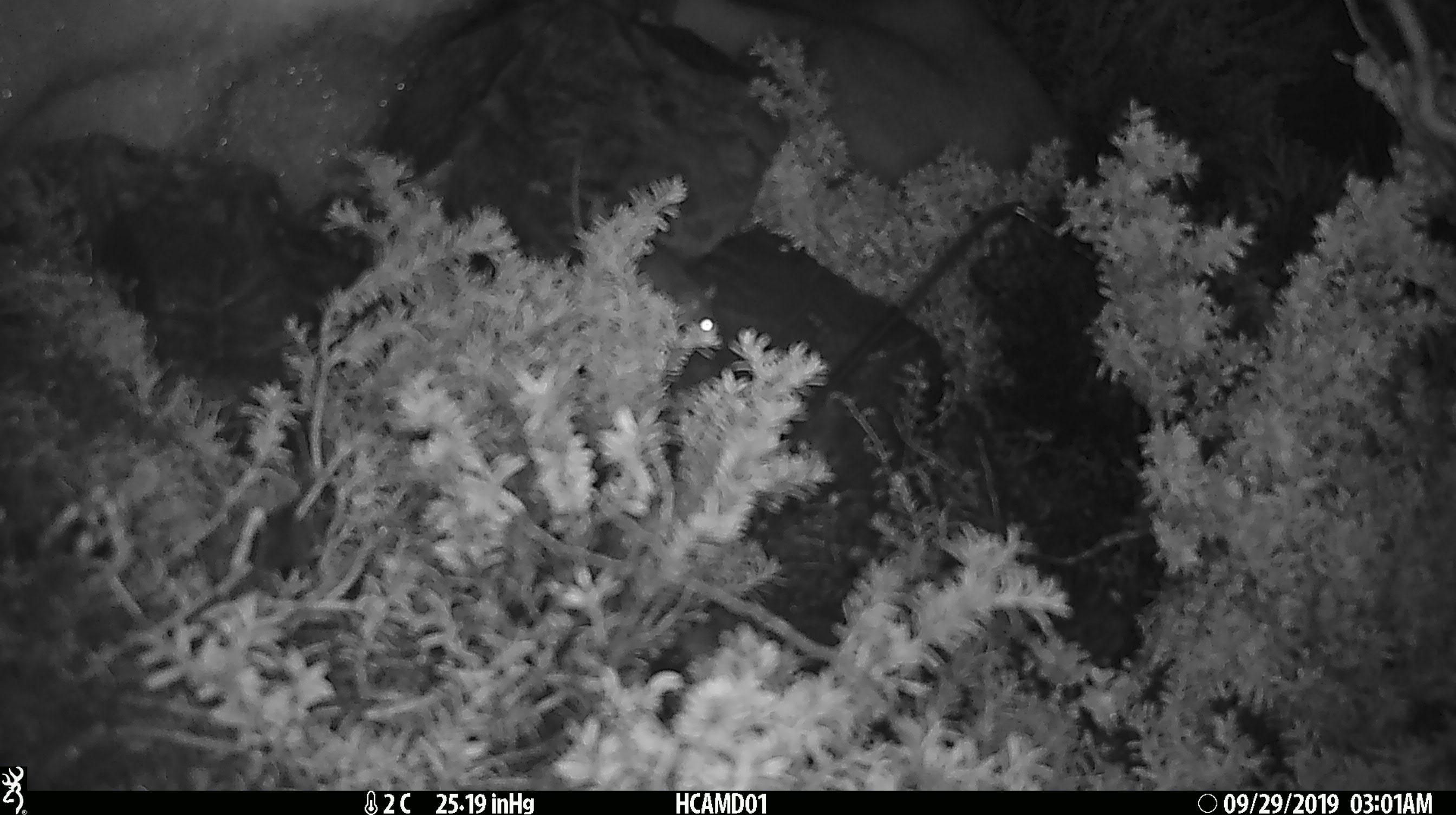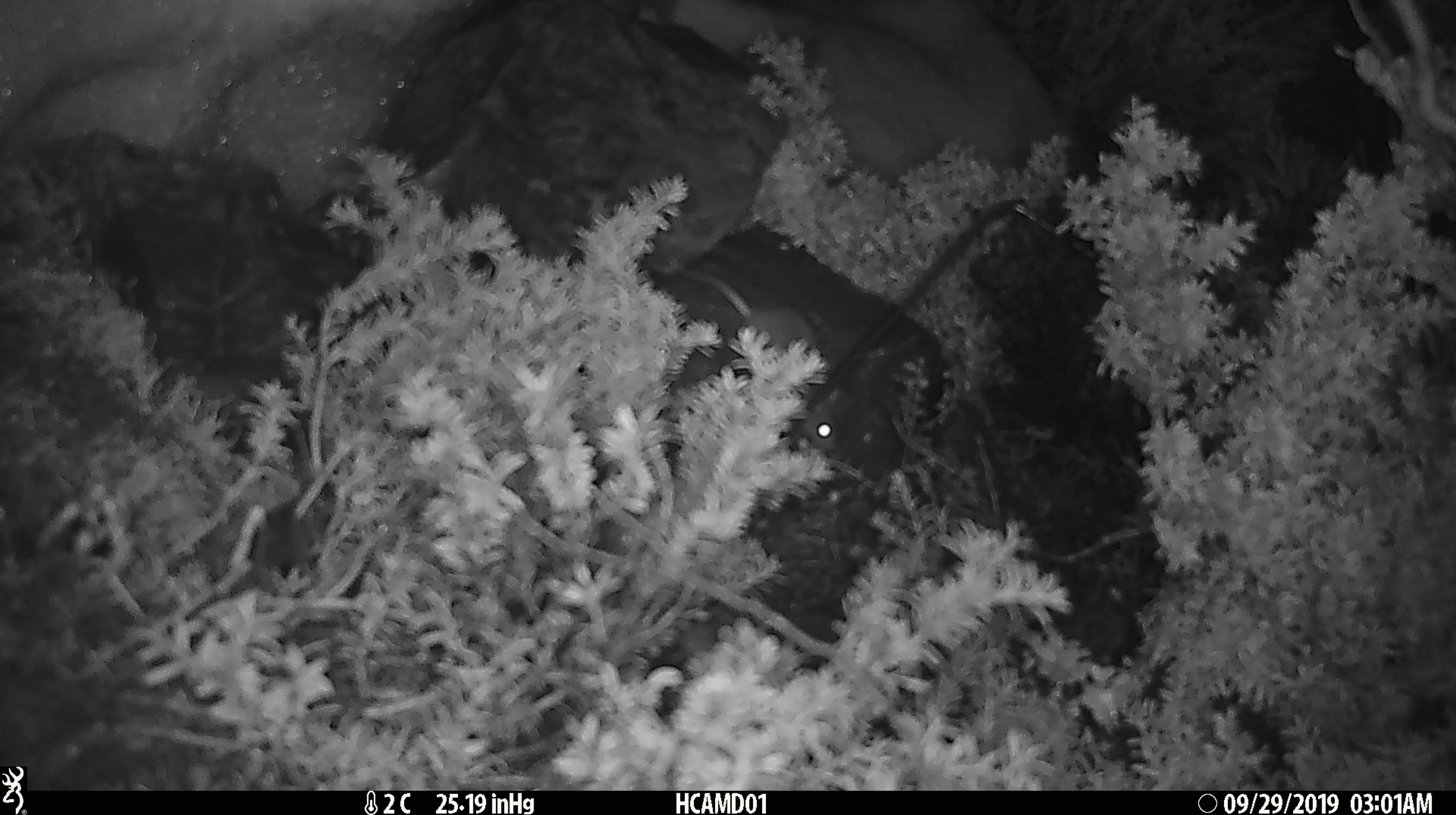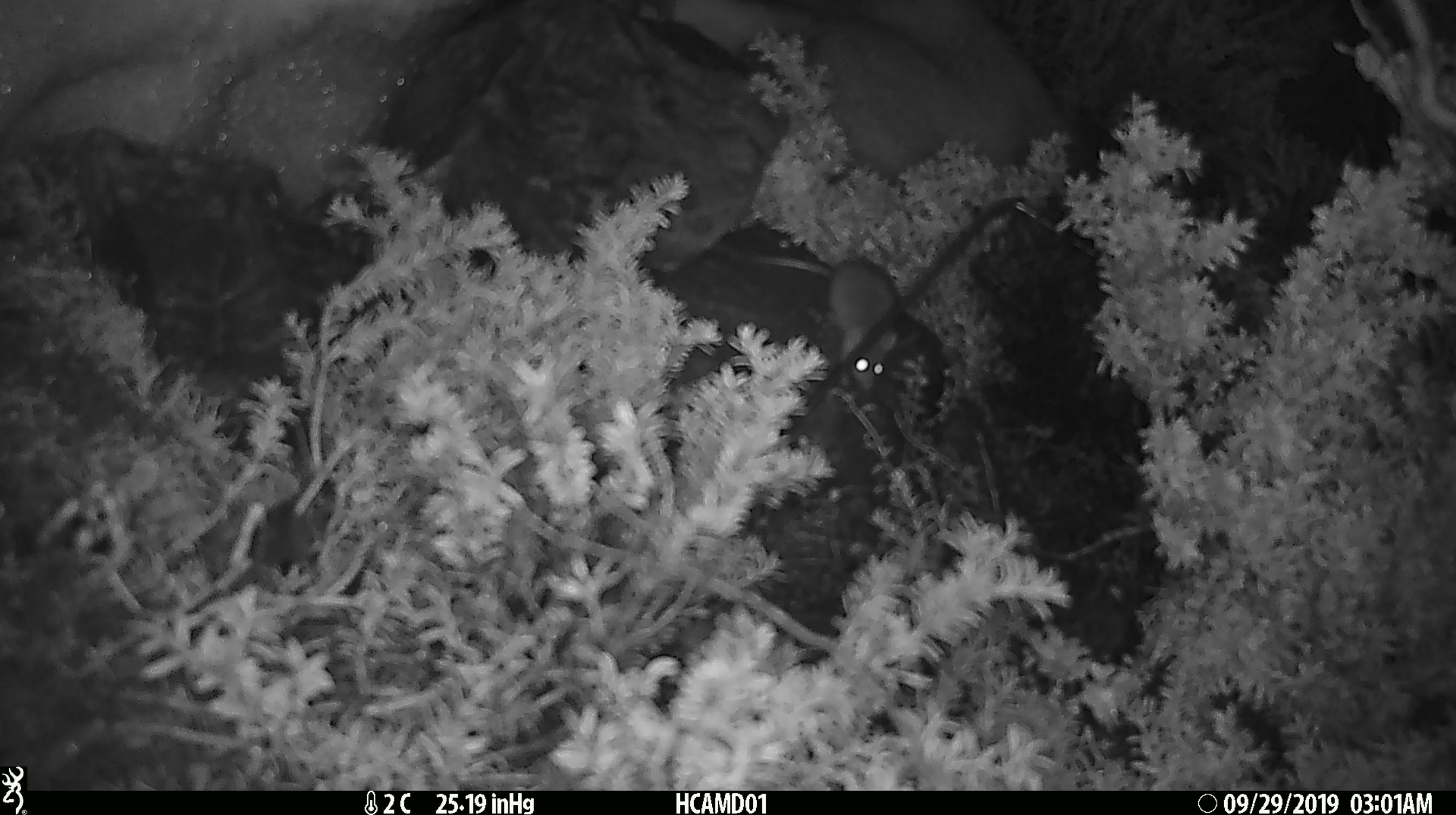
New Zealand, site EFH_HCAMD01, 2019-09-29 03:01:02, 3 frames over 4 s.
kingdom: Animalia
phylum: Chordata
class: Mammalia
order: Rodentia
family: Muridae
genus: Mus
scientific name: Mus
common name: mouse